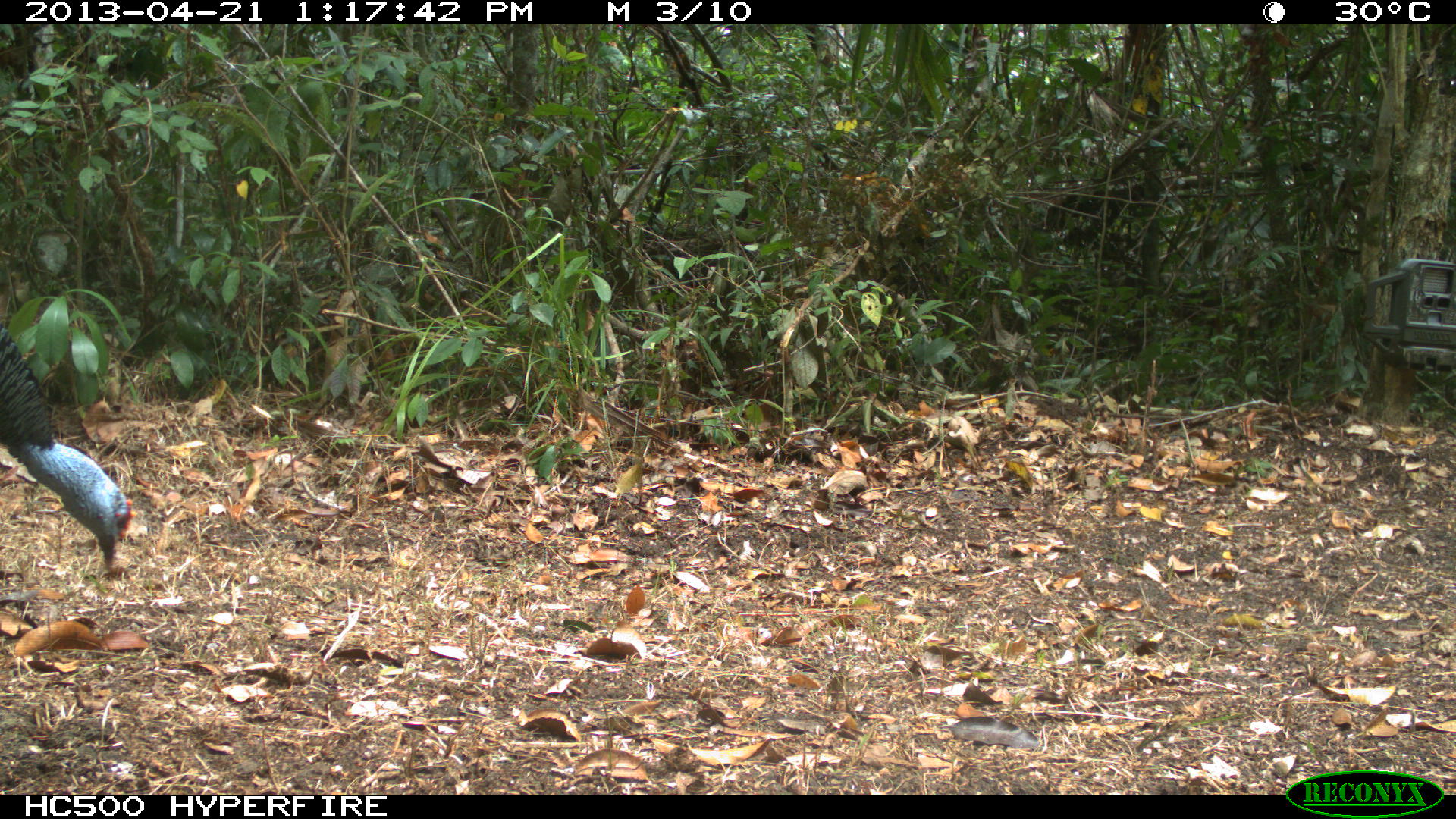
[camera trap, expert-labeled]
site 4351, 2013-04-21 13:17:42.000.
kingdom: Animalia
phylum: Chordata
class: Aves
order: Galliformes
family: Phasianidae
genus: Meleagris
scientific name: Meleagris ocellata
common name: ocellated turkey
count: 1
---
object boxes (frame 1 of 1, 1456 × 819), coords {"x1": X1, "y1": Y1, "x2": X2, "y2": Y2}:
meleagris ocellata: {"x1": 0, "y1": 325, "x2": 136, "y2": 572}